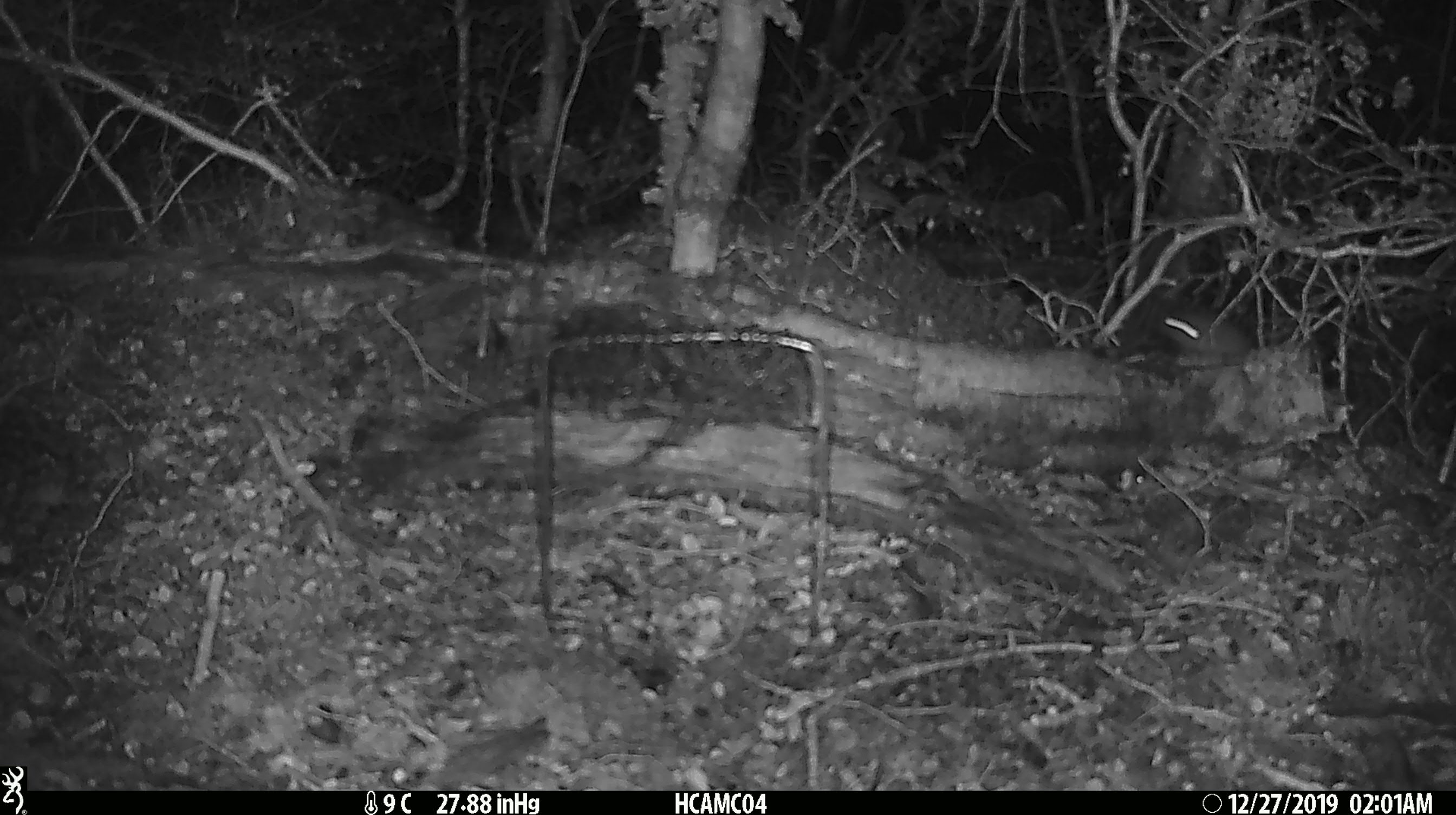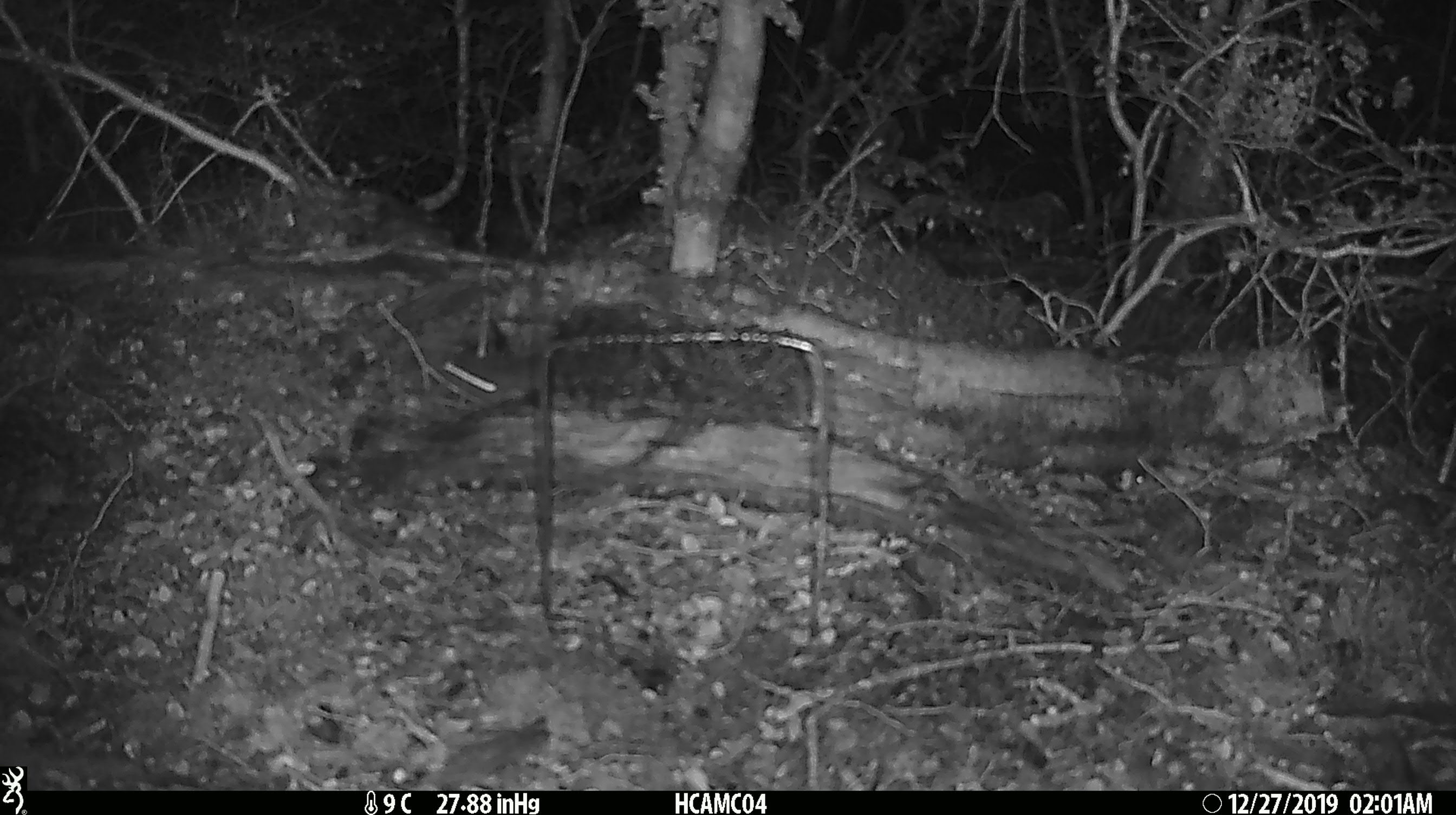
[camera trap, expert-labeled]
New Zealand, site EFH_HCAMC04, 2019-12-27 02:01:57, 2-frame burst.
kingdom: Animalia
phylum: Chordata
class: Mammalia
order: Rodentia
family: Muridae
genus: Mus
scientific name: Mus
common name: mouse